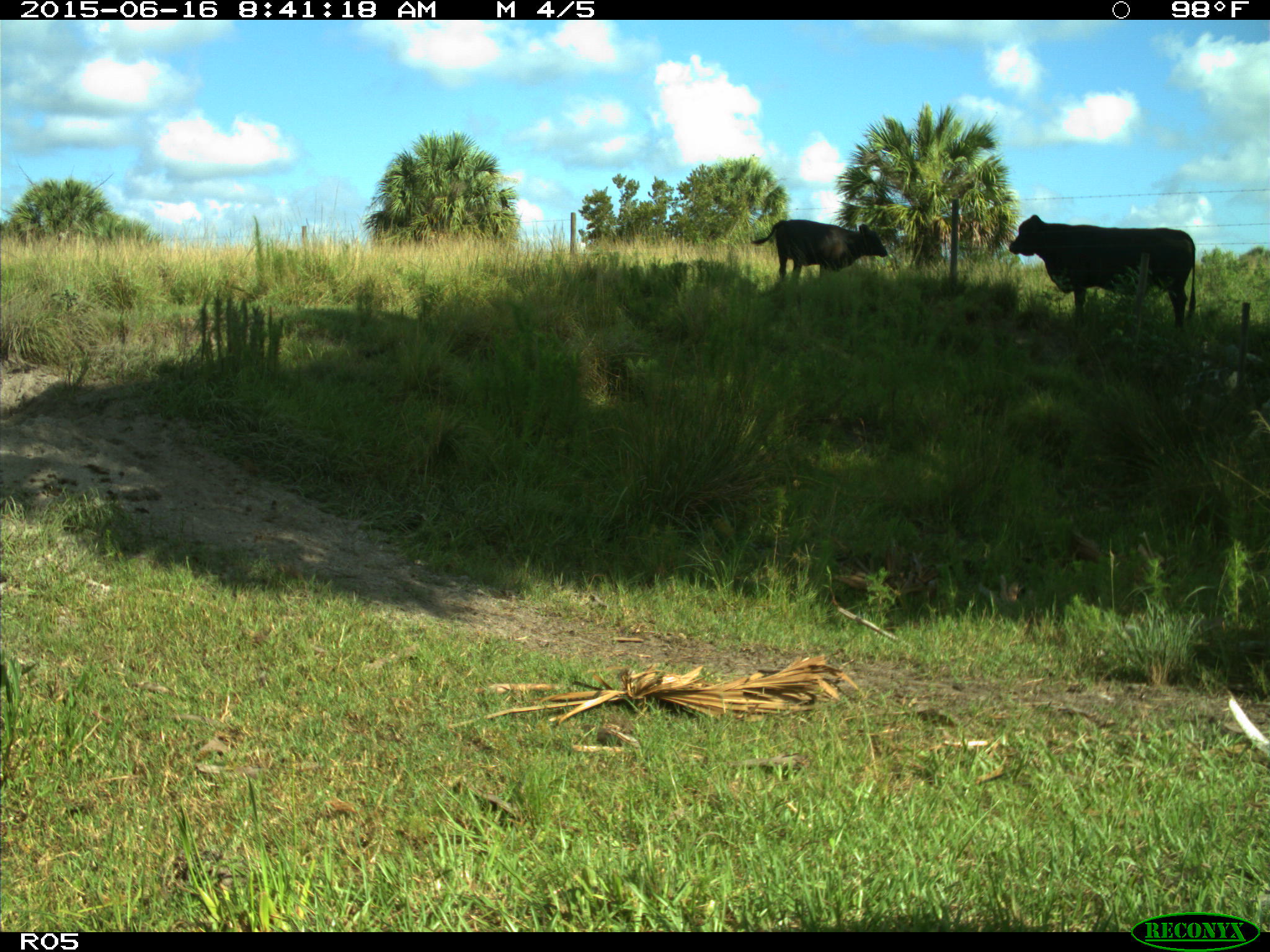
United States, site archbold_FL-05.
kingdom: Animalia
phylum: Chordata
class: Mammalia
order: Artiodactyla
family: Bovidae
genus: Bos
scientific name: Bos taurus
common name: domestic cow